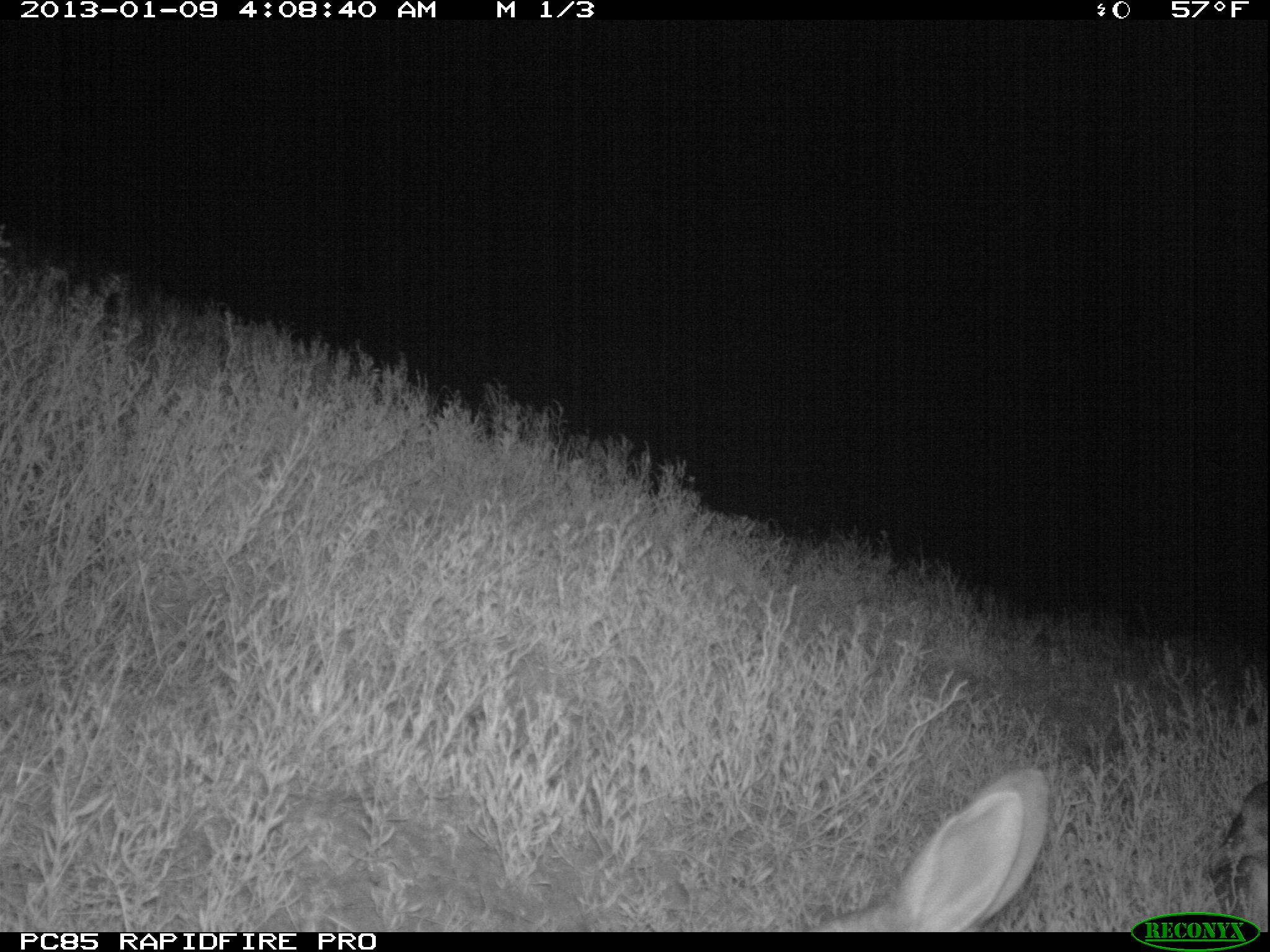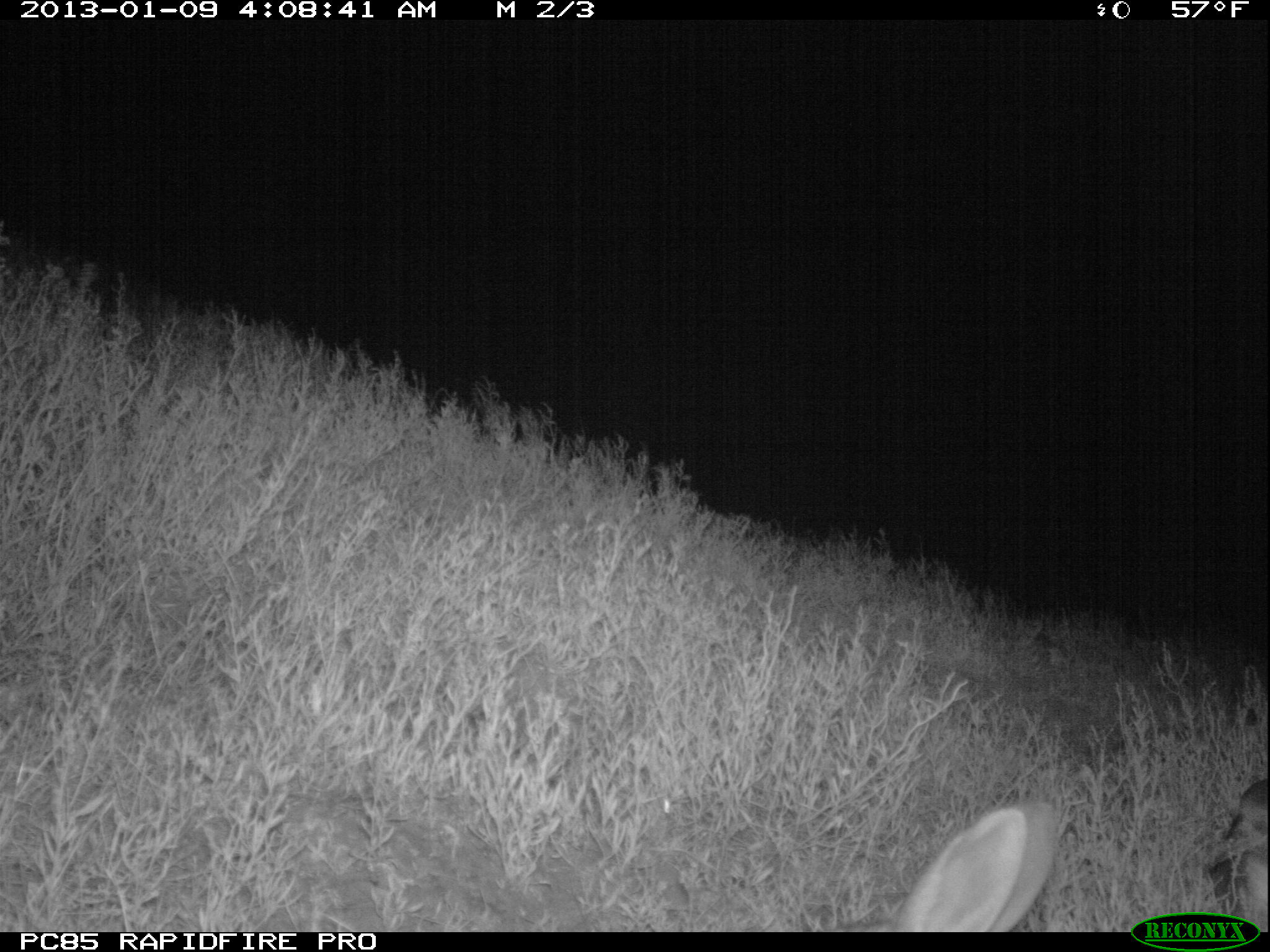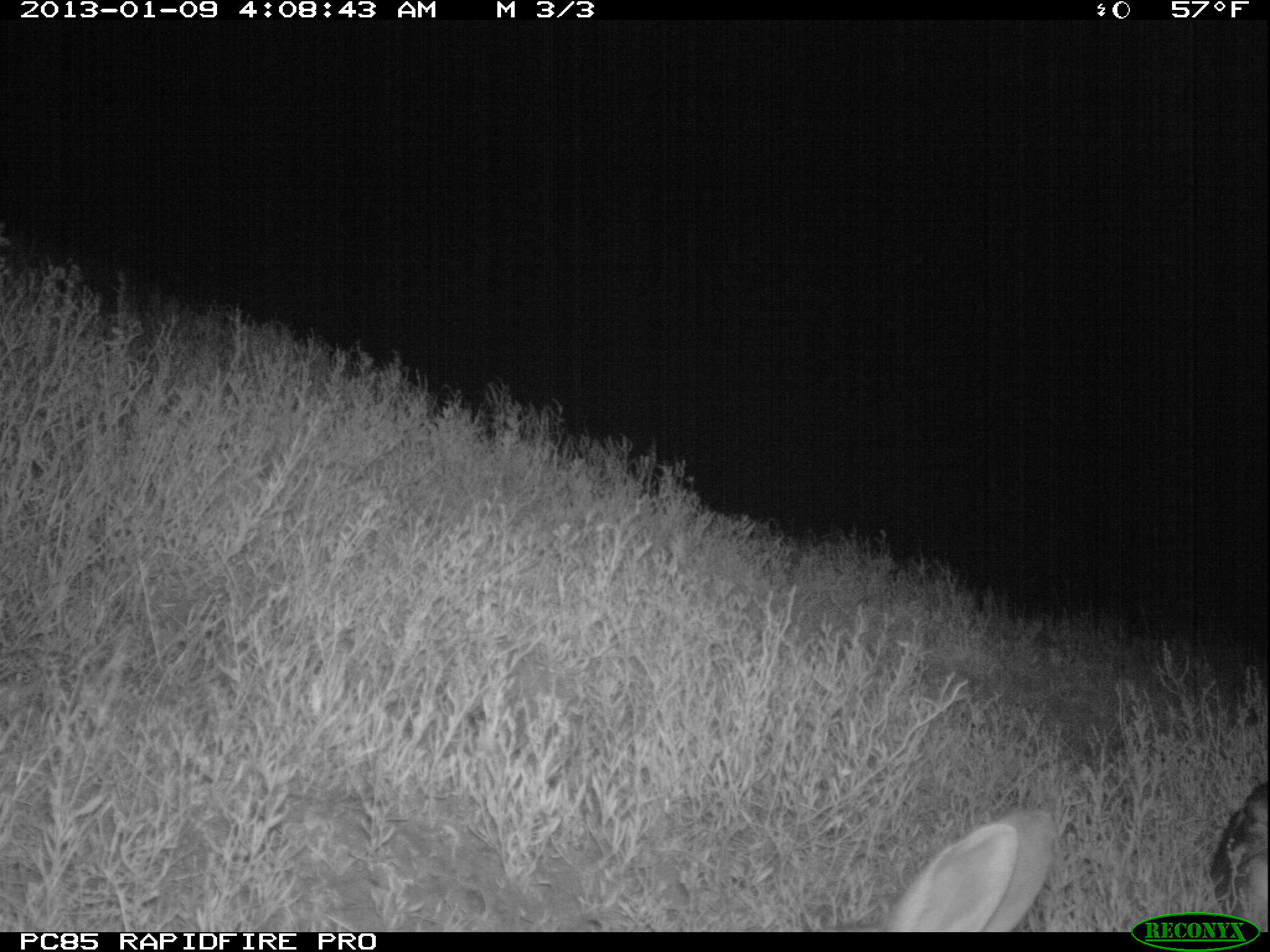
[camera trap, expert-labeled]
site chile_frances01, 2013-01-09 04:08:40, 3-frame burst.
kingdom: Animalia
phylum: Chordata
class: Mammalia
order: Lagomorpha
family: Leporidae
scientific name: Leporidae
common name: rabbits and hares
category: rabbit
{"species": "rabbit (rabbits and hares) (Leporidae)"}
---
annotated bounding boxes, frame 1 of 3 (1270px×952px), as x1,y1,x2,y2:
rabbit: 806,762,1054,932
unknown: 1211,777,1270,912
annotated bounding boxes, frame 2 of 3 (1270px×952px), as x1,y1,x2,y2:
rabbit: 886,798,1068,927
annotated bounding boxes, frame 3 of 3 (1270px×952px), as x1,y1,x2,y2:
rabbit: 878,796,1067,927
unknown: 1206,775,1270,913